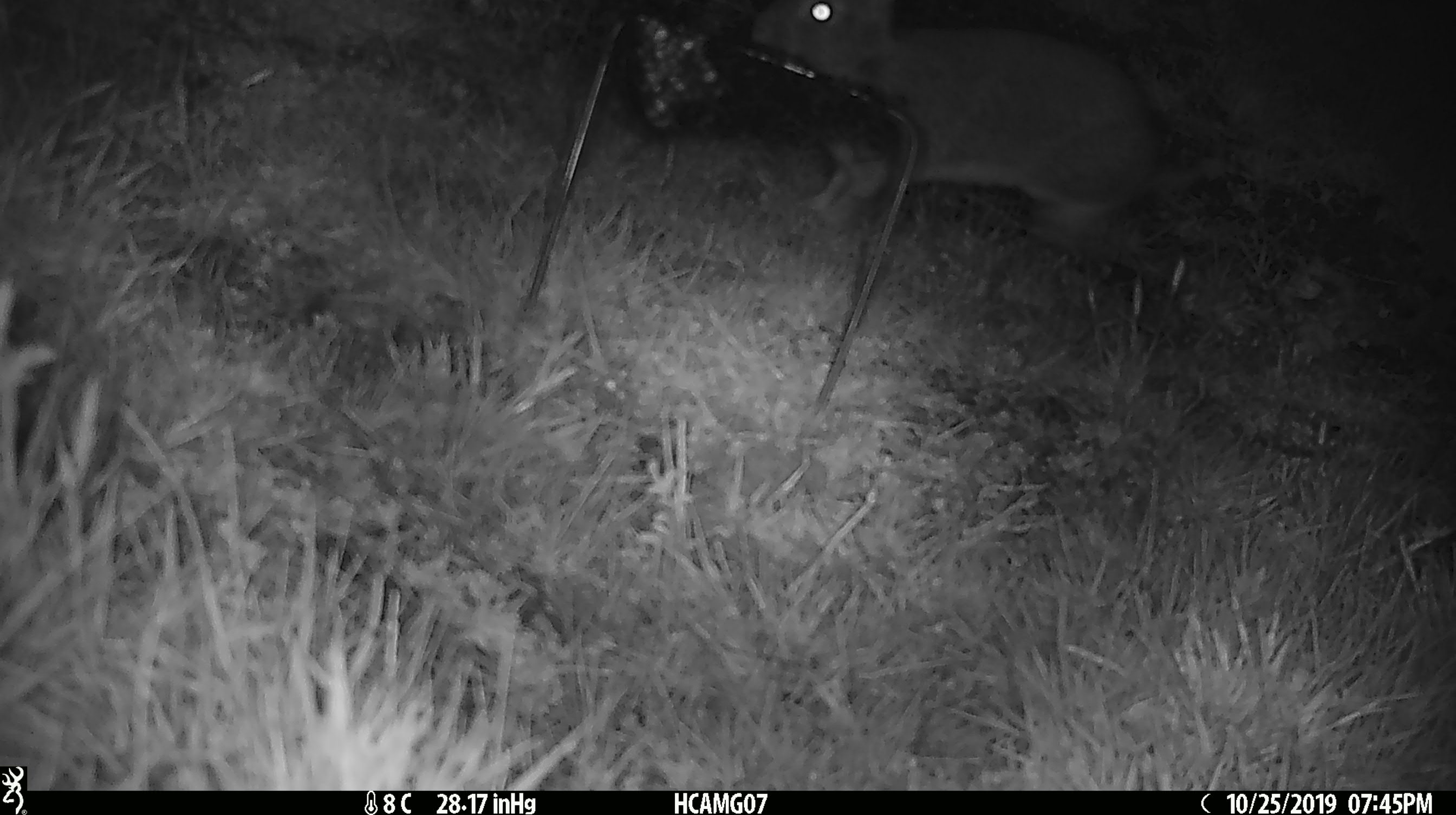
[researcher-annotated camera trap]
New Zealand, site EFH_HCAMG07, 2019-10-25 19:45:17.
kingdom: Animalia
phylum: Chordata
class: Mammalia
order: Lagomorpha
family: Leporidae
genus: Oryctolagus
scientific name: Oryctolagus cuniculus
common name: european rabbit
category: rabbit